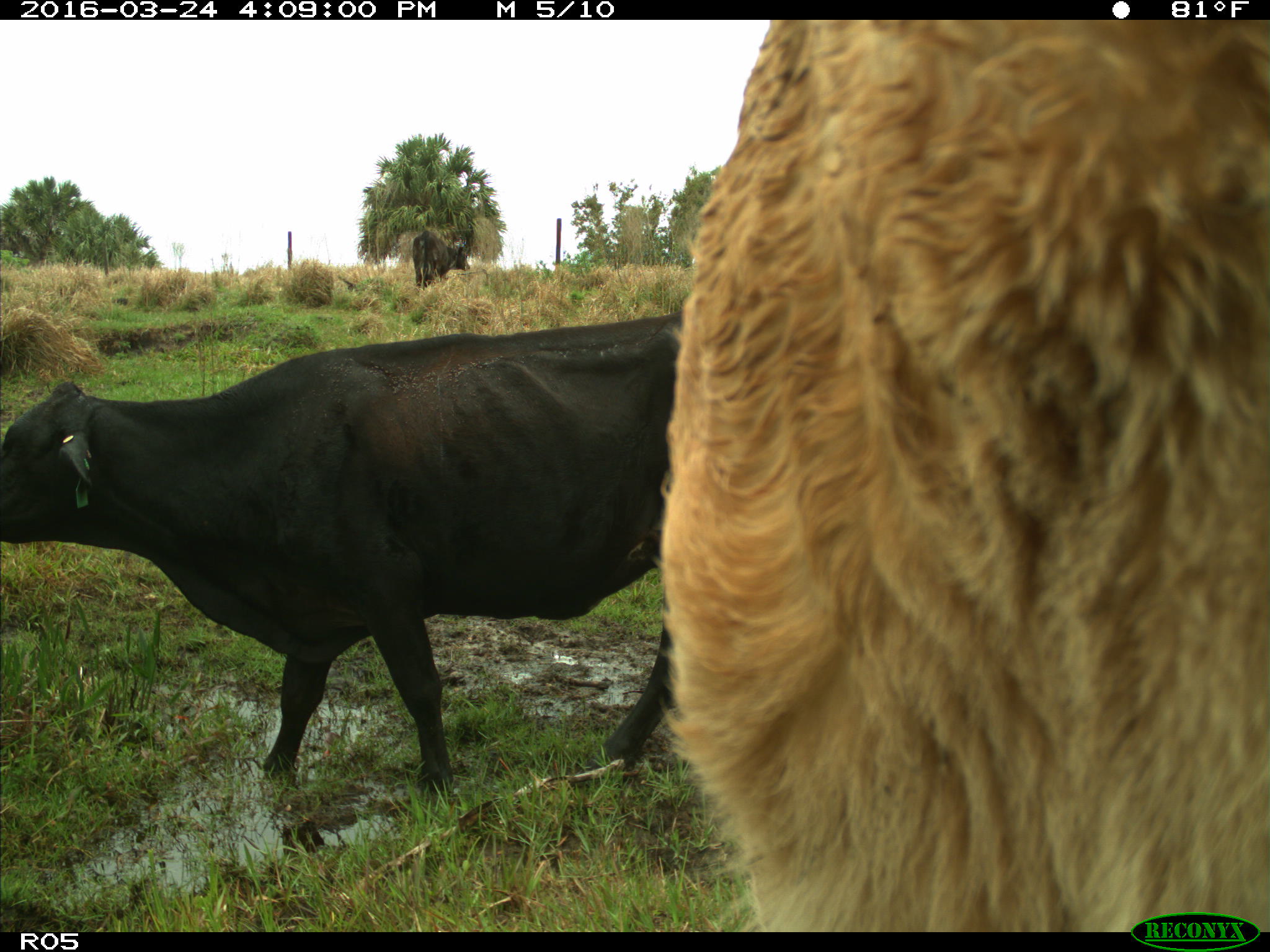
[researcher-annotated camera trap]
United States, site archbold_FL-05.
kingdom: Animalia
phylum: Chordata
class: Mammalia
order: Artiodactyla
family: Bovidae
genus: Bos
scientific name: Bos taurus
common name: domestic cow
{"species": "Bos taurus (domestic cow)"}